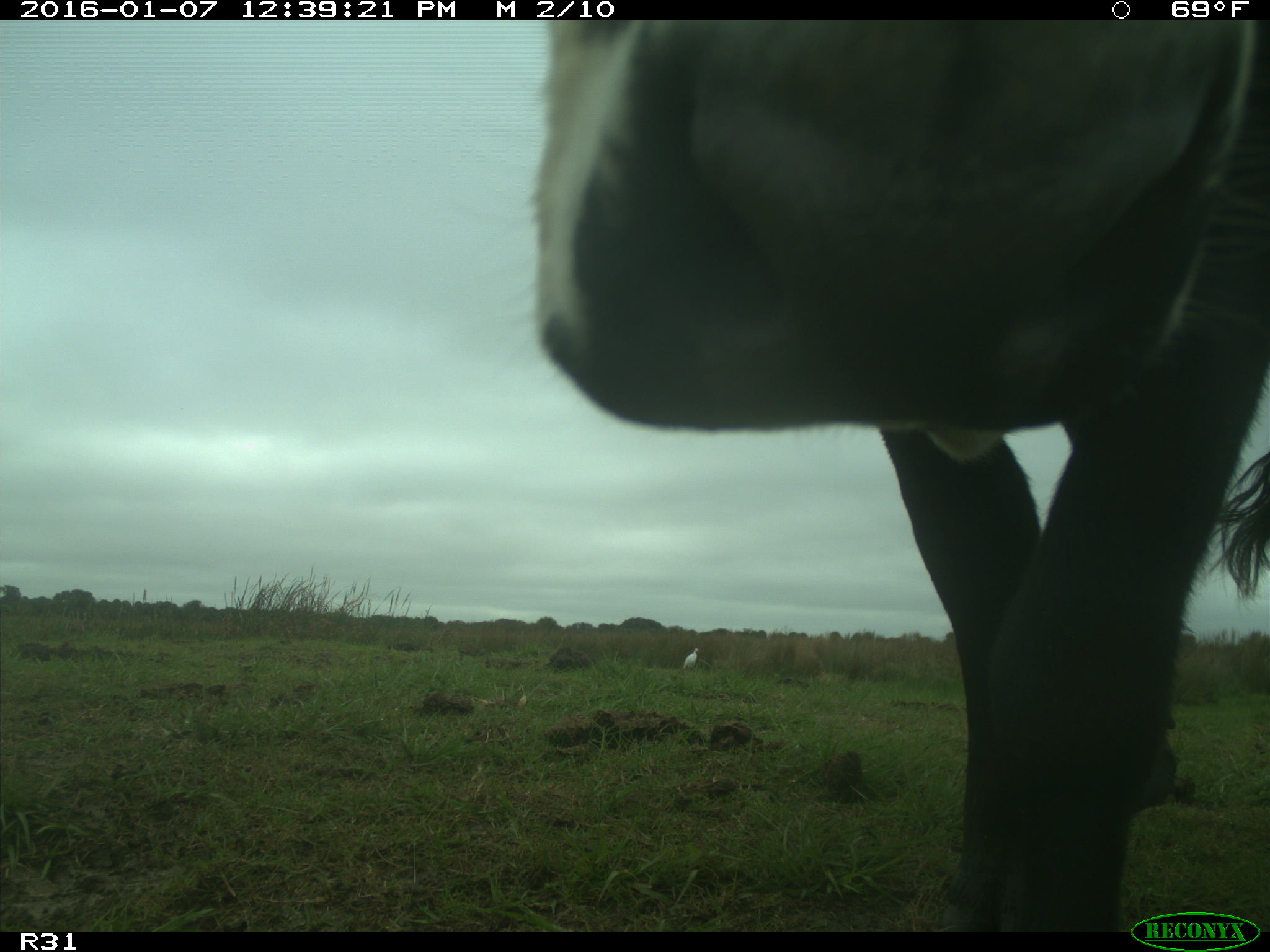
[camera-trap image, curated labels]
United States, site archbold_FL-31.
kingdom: Animalia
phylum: Chordata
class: Mammalia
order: Artiodactyla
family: Bovidae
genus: Bos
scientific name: Bos taurus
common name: domestic cow